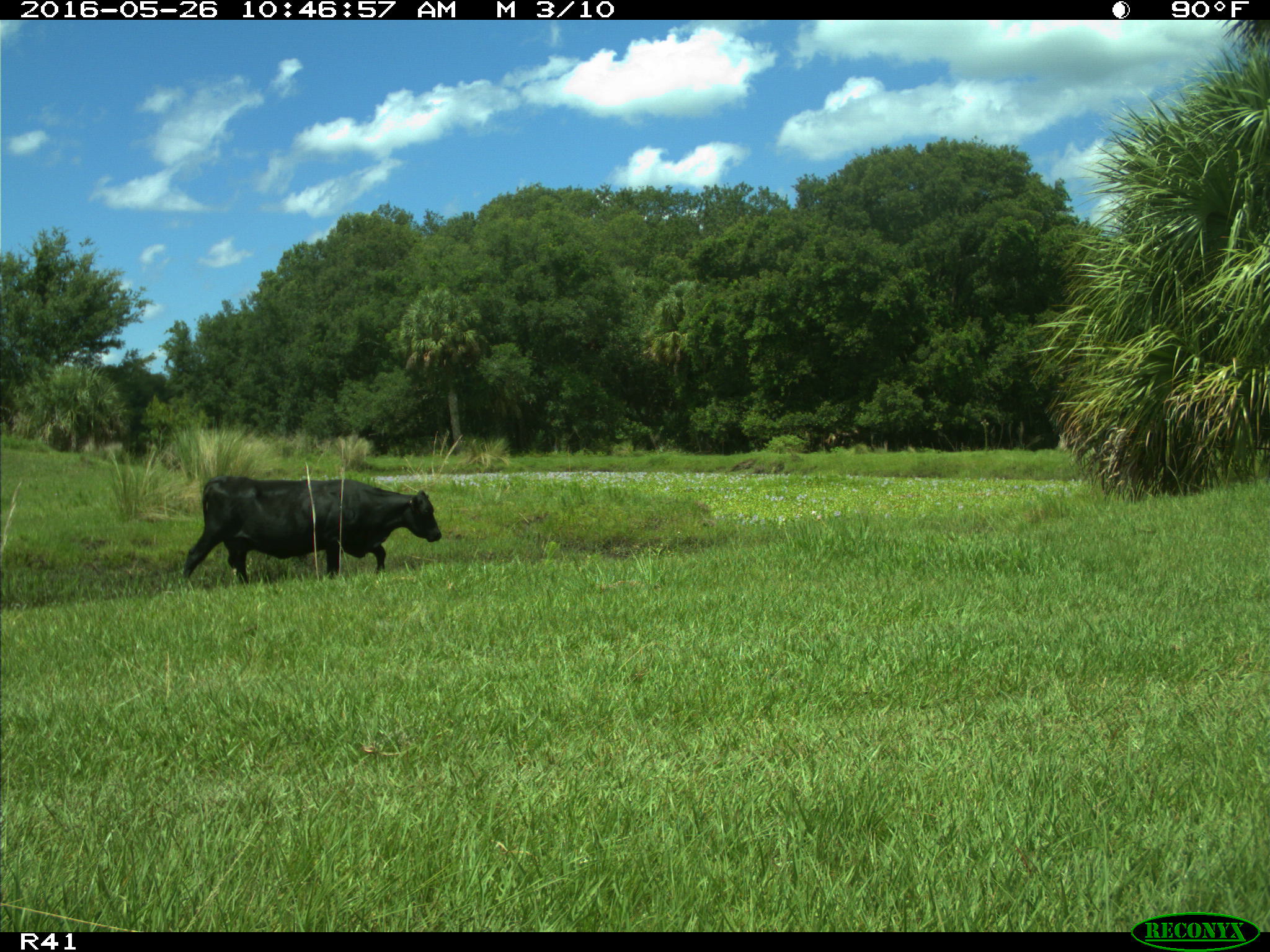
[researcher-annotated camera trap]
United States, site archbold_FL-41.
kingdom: Animalia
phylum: Chordata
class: Mammalia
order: Artiodactyla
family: Bovidae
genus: Bos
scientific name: Bos taurus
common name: domestic cow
Bos taurus (domestic cow).